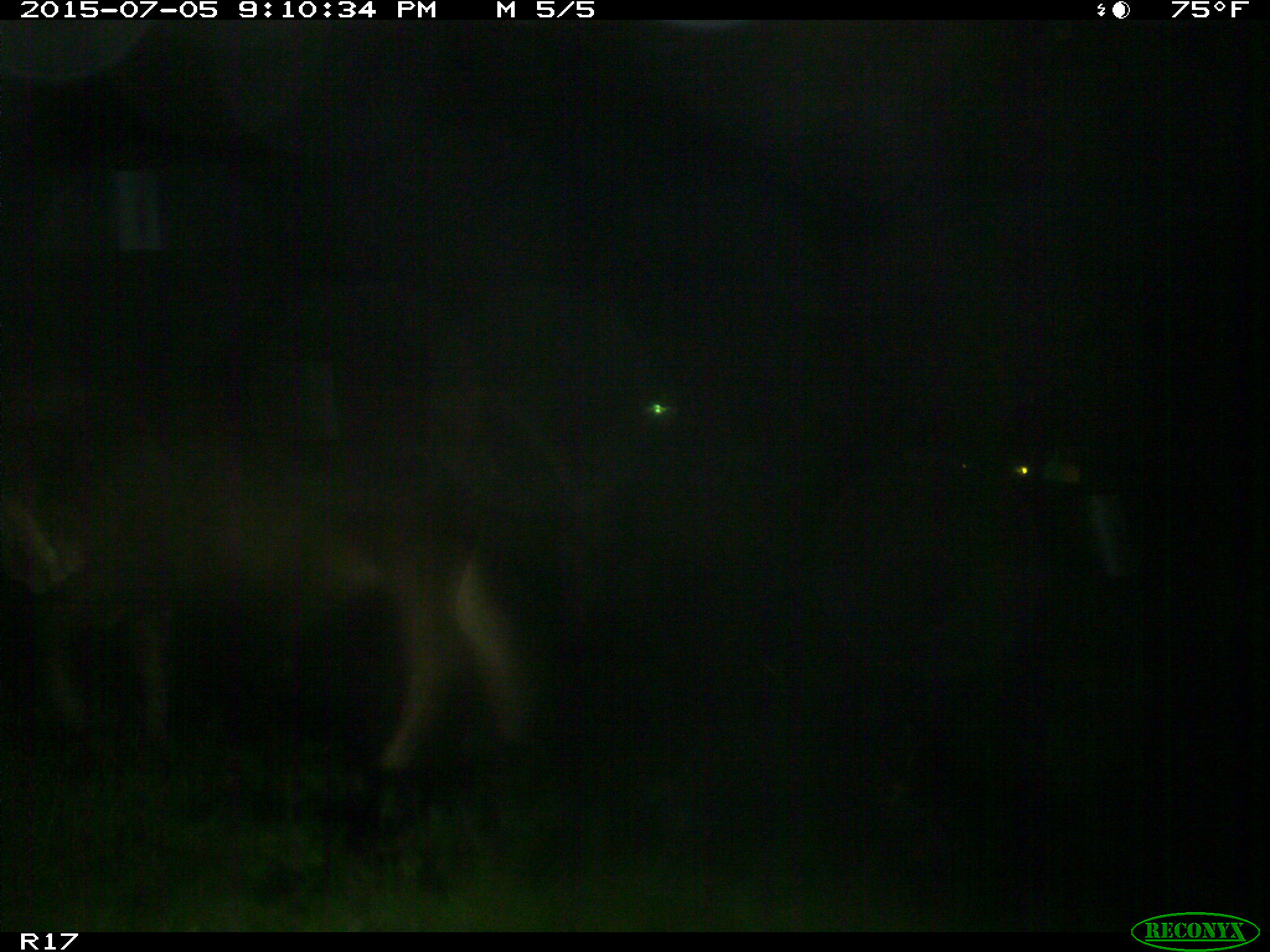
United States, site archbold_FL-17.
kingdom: Animalia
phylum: Chordata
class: Mammalia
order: Artiodactyla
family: Bovidae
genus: Bos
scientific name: Bos taurus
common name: domestic cow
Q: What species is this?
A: Bos taurus (domestic cow).